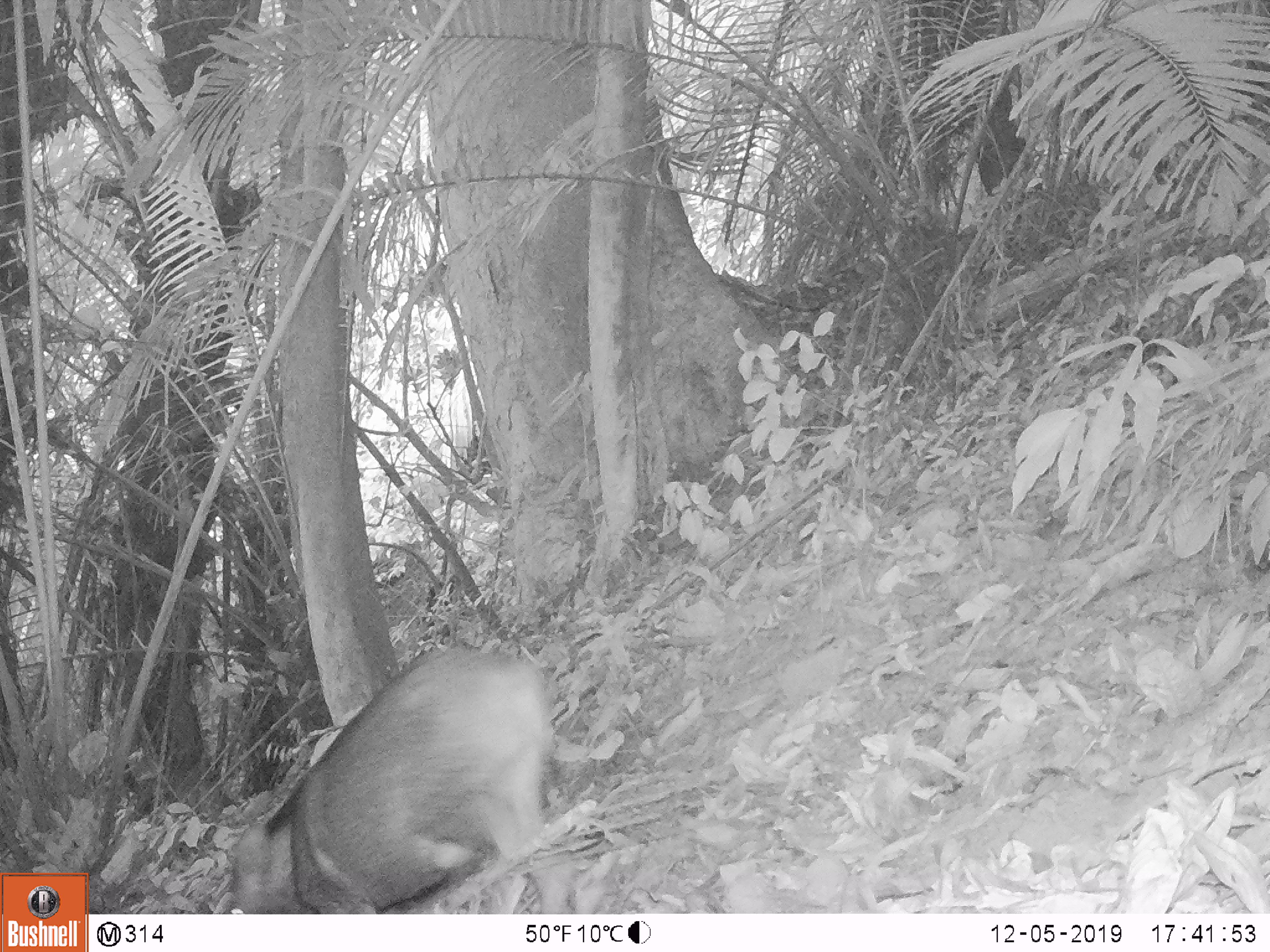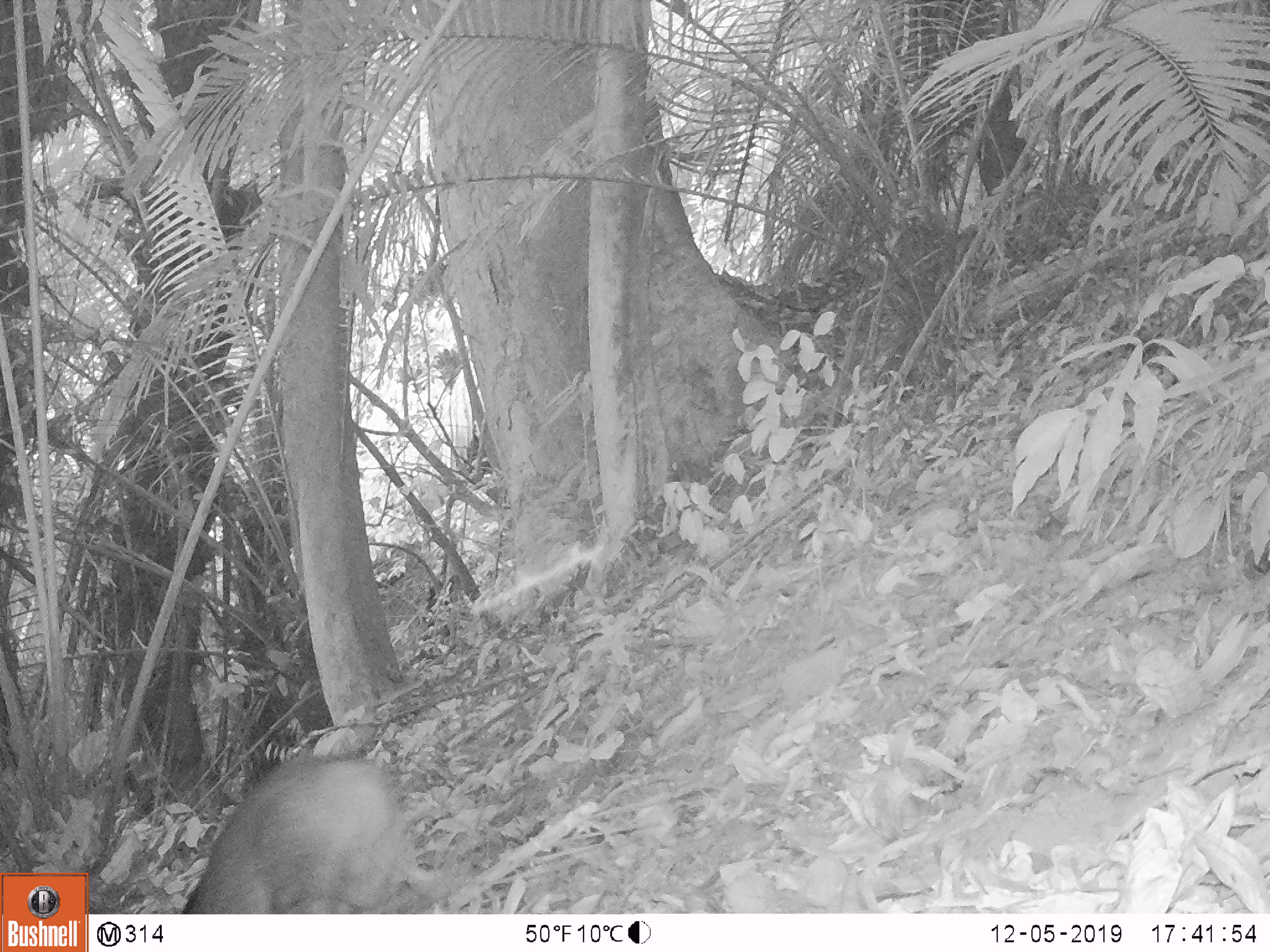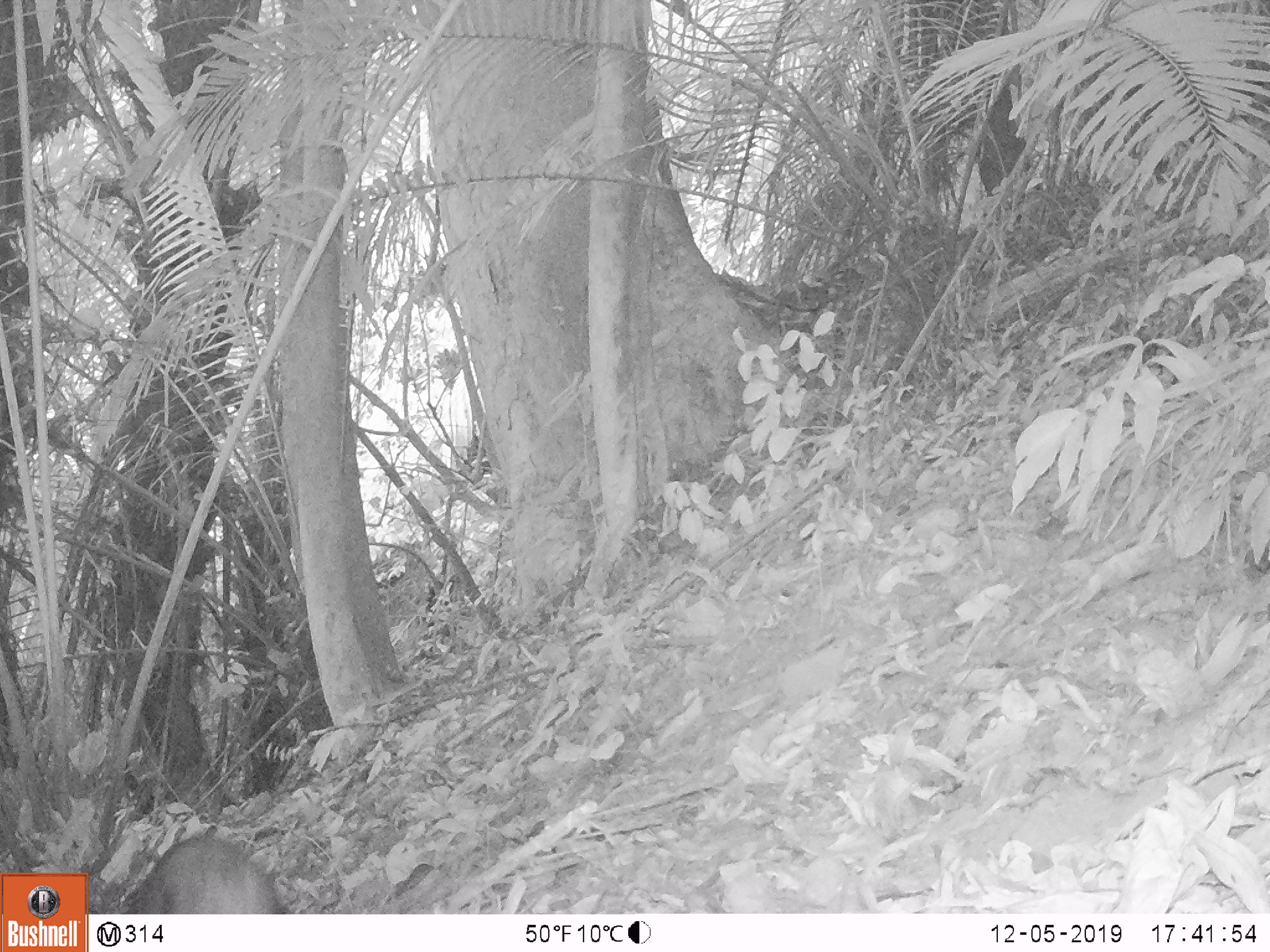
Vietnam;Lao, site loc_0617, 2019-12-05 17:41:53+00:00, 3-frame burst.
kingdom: Animalia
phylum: Chordata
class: Mammalia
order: Artiodactyla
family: Suidae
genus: Sus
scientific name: Sus scrofa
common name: eurasian wild pig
Eurasian wild pig (Sus scrofa). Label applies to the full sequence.